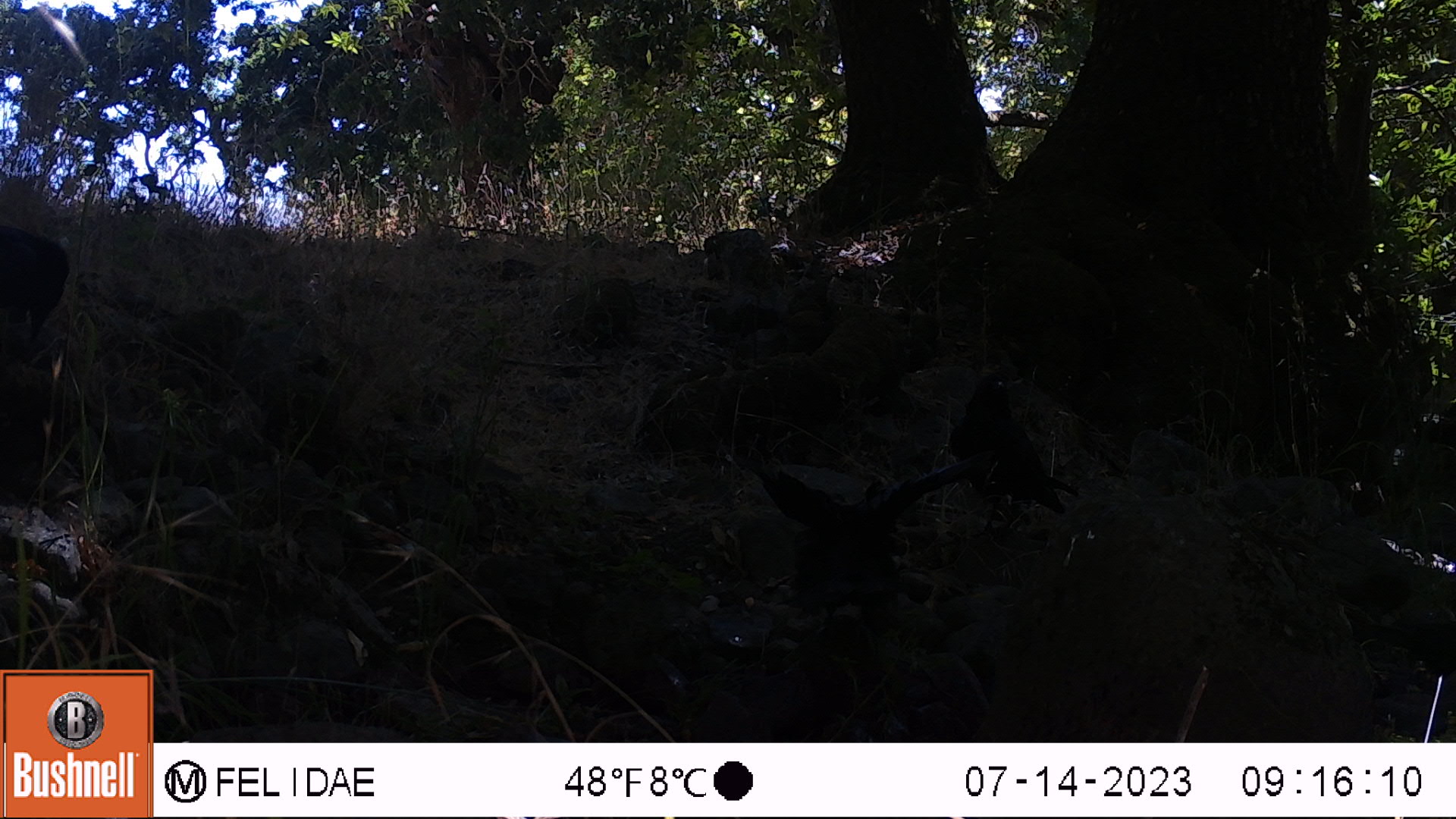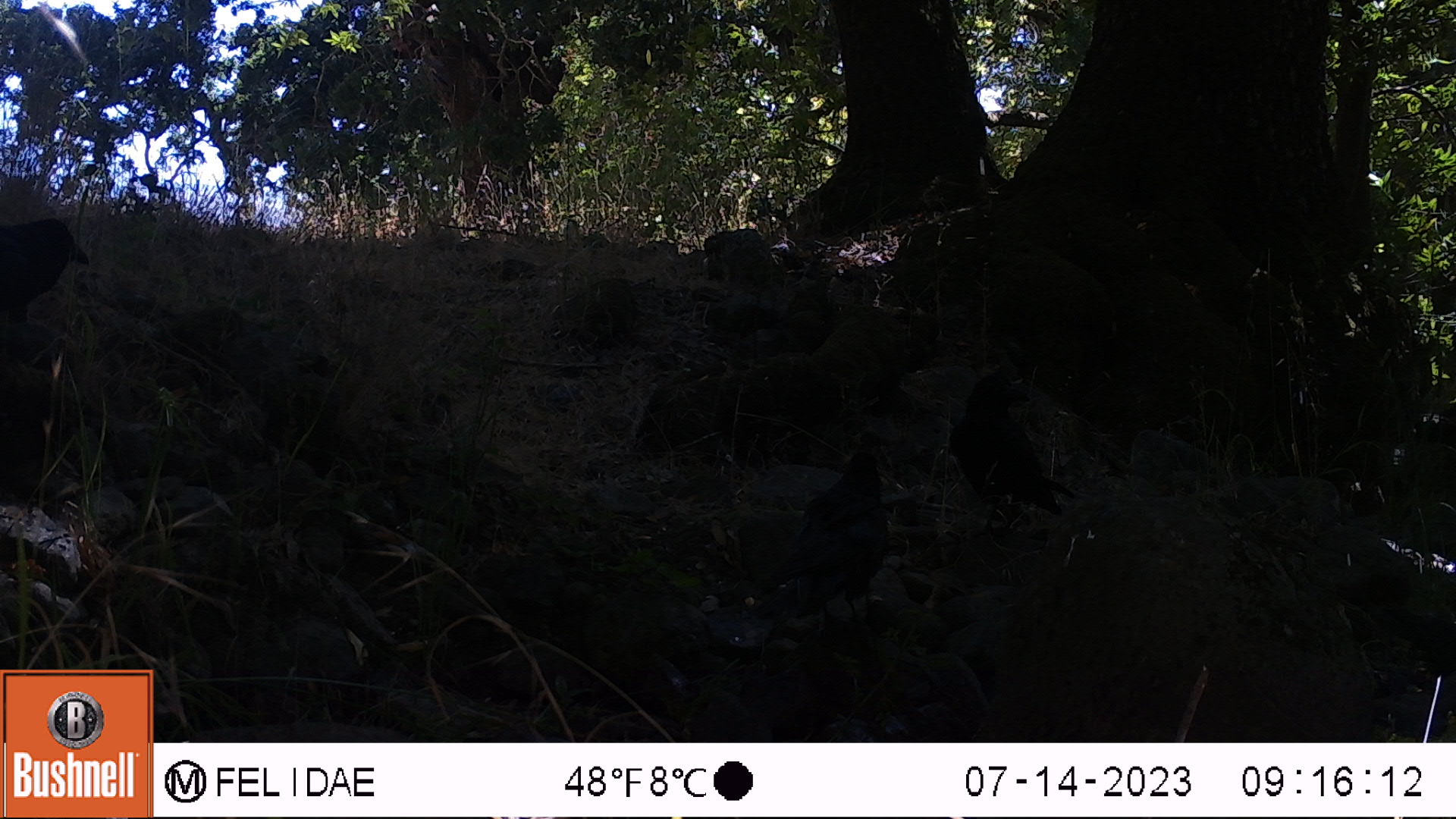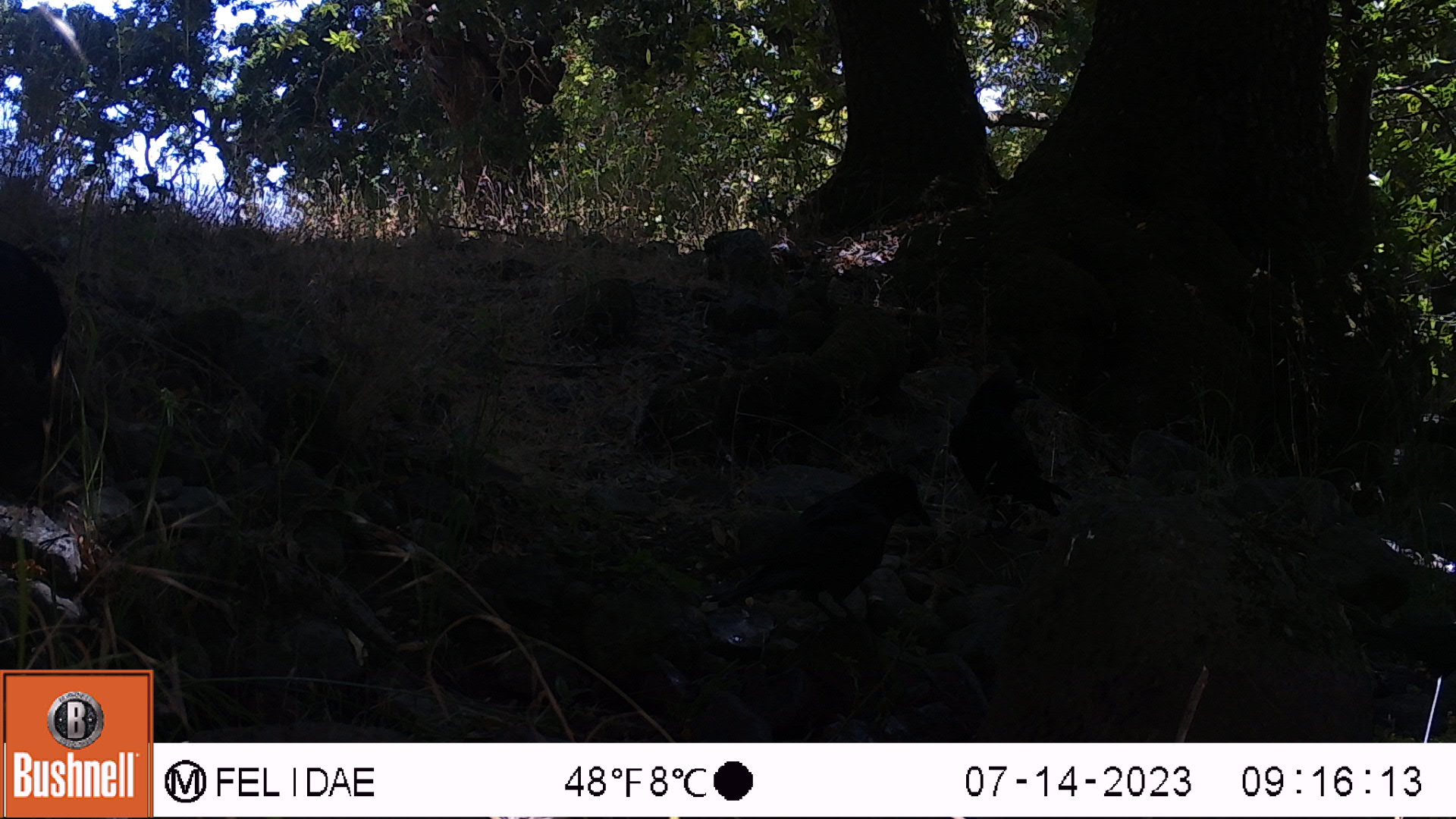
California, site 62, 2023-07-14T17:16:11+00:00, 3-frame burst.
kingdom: Animalia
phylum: Chordata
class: Aves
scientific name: Aves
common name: bird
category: unknown bird